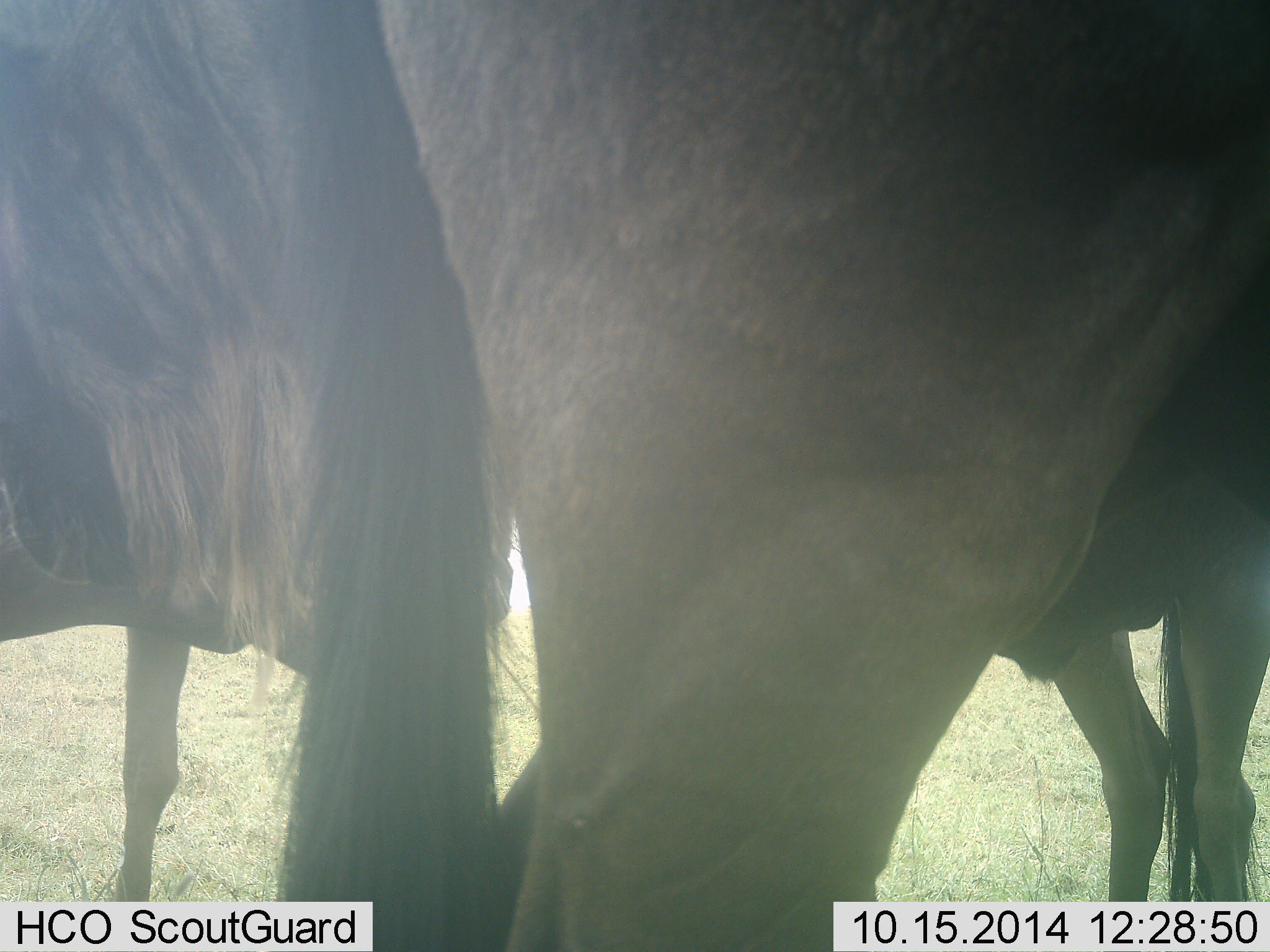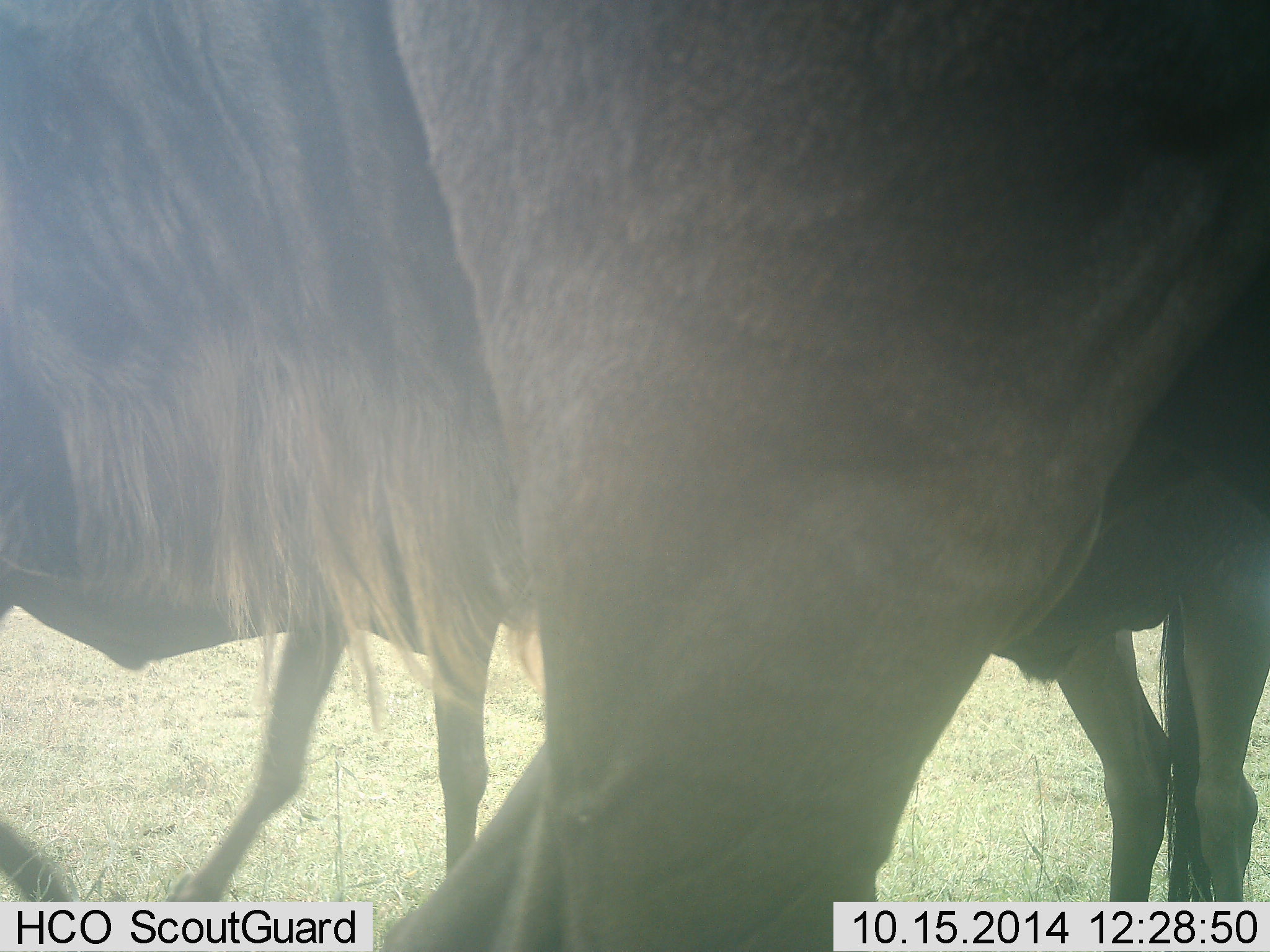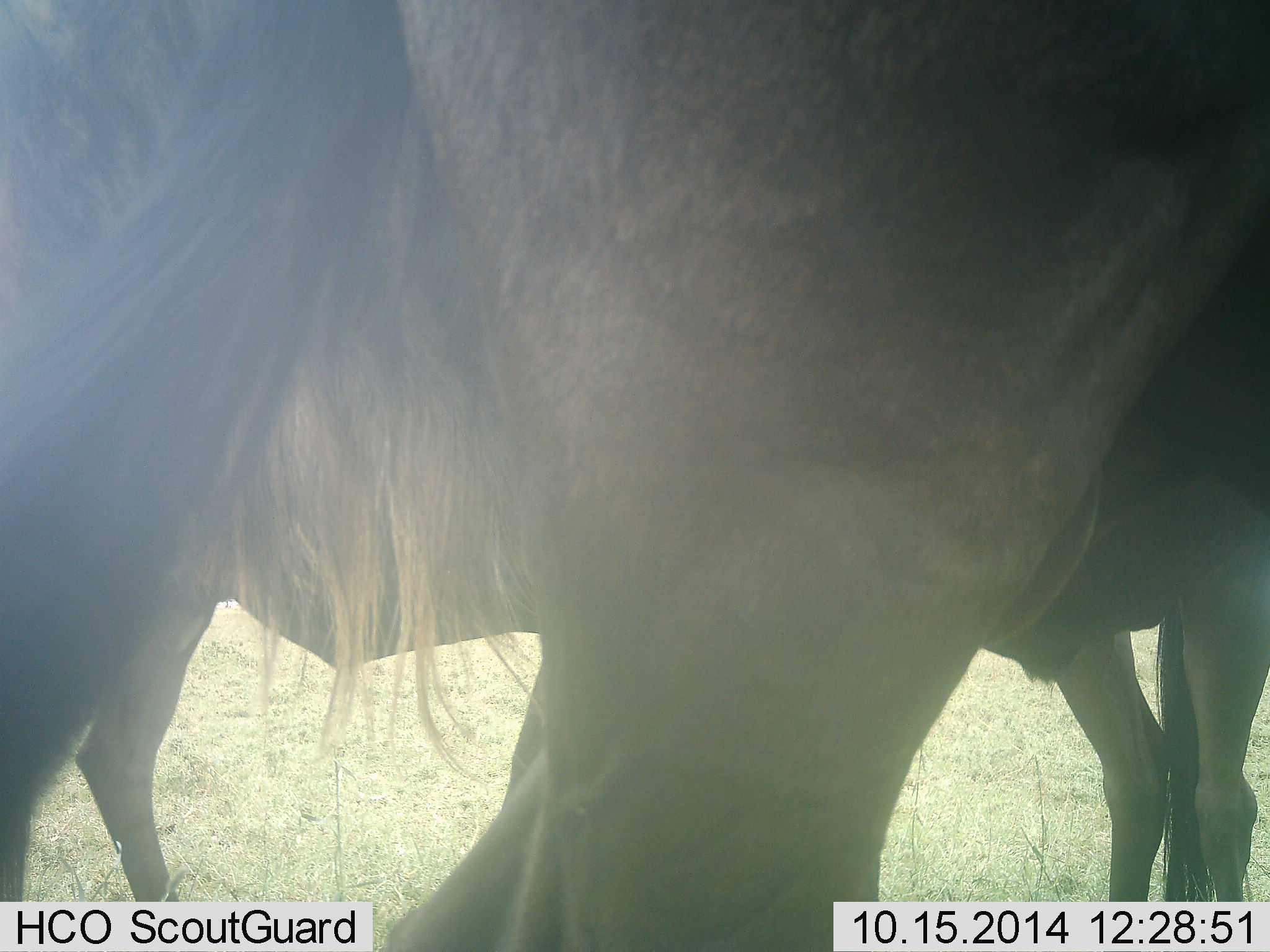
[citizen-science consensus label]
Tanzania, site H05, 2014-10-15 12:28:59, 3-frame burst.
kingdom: Animalia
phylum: Chordata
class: Mammalia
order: Artiodactyla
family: Bovidae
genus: Connochaetes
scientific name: Connochaetes taurinus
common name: blue wildebeest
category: wildebeest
Wildebeest (blue wildebeest) (Connochaetes taurinus), count 2. Behavior (volunteer vote fractions): standing 90%, resting 0%, moving 30%, interacting 0%. Young present (vote fraction): 0%. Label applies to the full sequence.